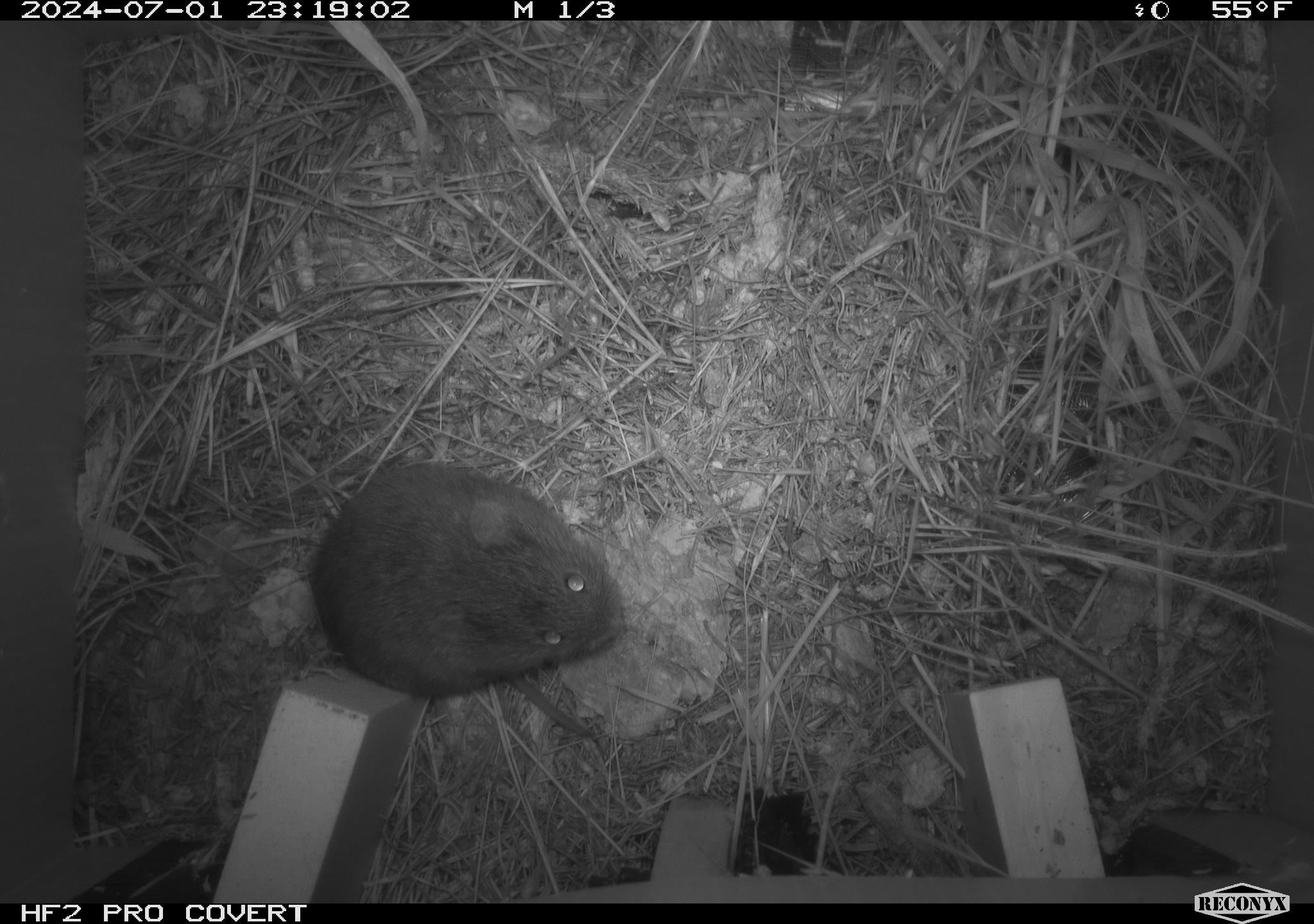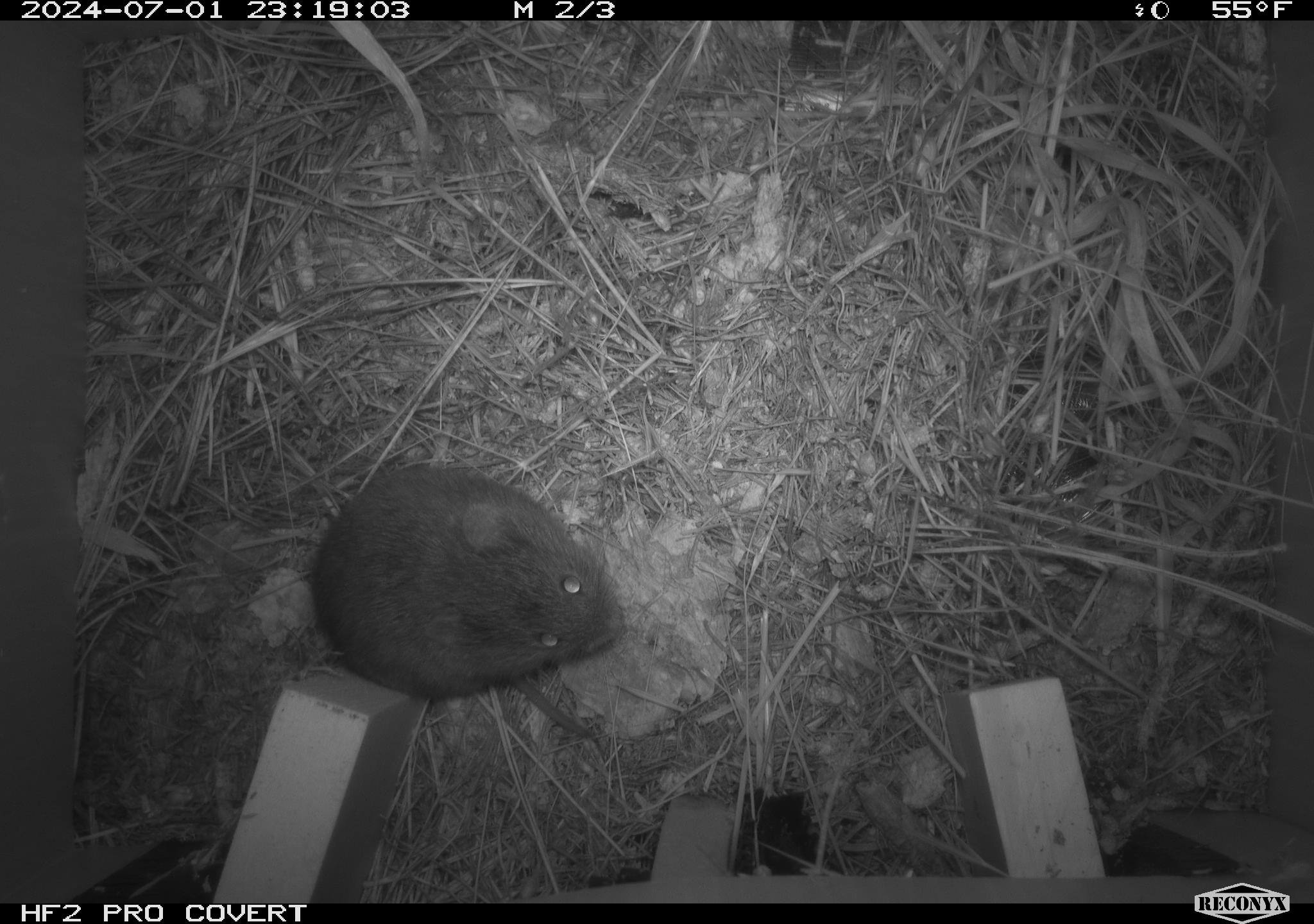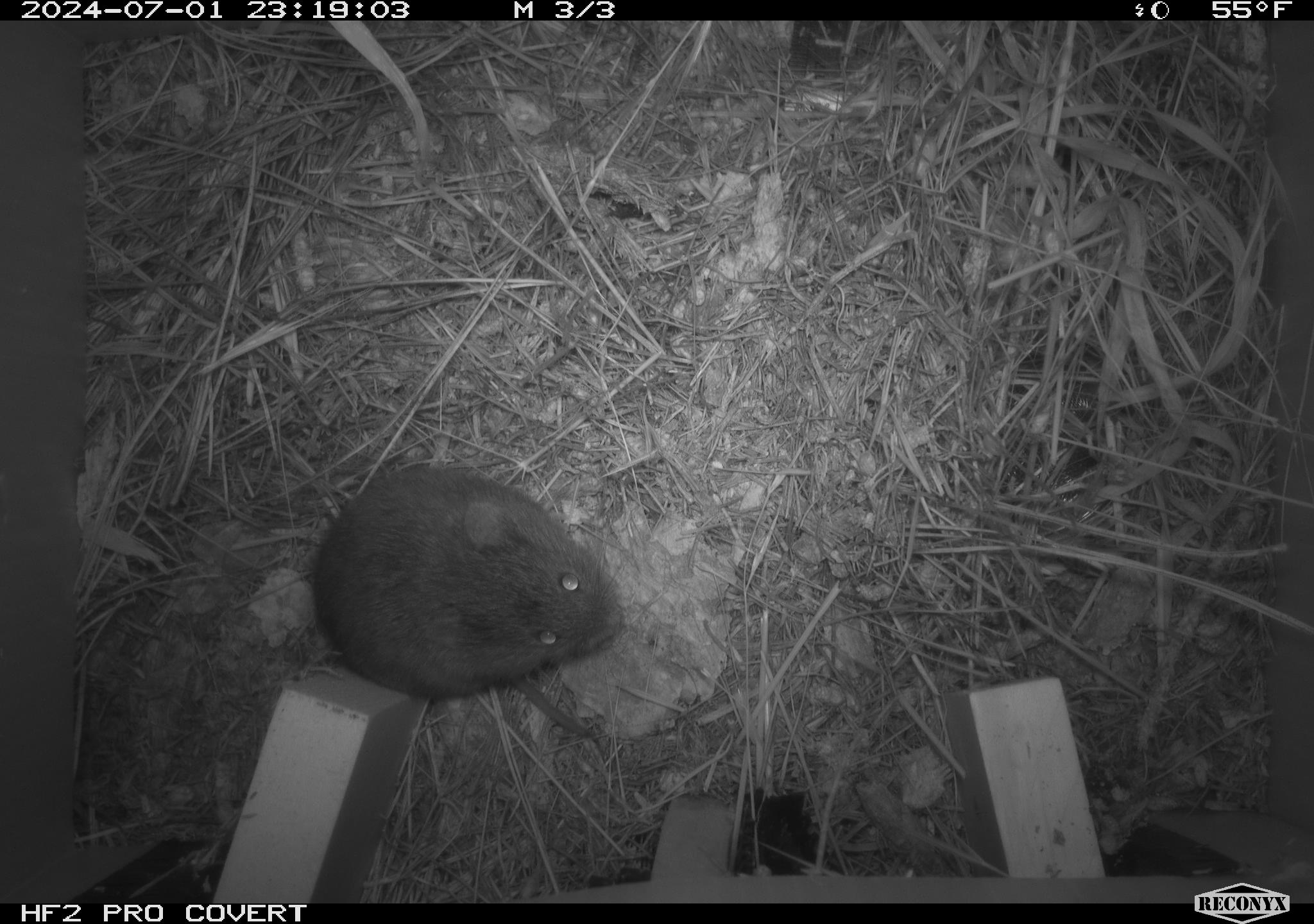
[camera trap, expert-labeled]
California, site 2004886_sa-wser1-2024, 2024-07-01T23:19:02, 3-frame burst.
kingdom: Animalia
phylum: Chordata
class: Mammalia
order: Rodentia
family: Cricetidae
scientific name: Arvicolinae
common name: voles, lemmings, and muskrats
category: arvicolinae subfamily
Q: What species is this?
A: Arvicolinae subfamily (voles, lemmings, and muskrats) (Arvicolinae).